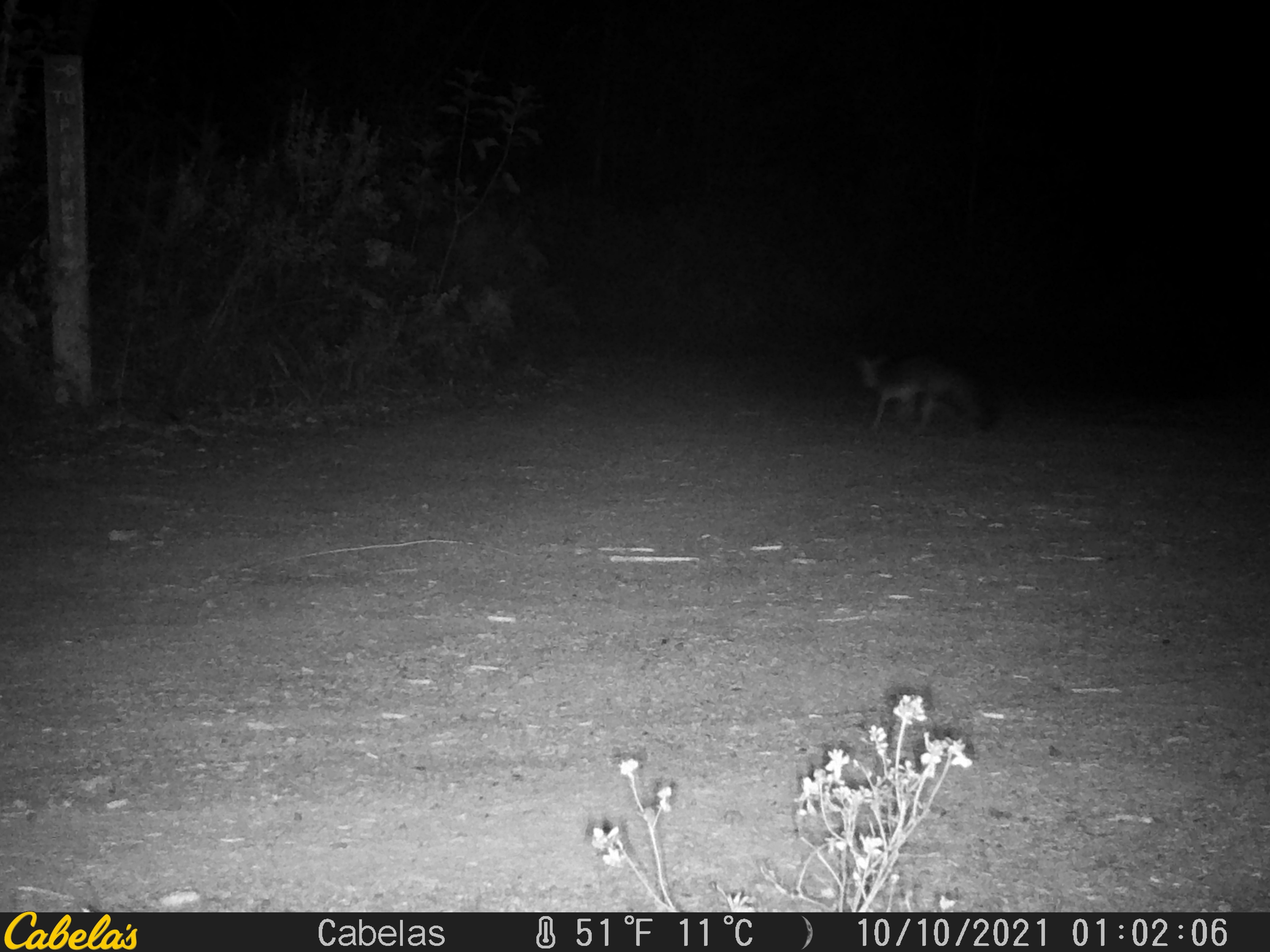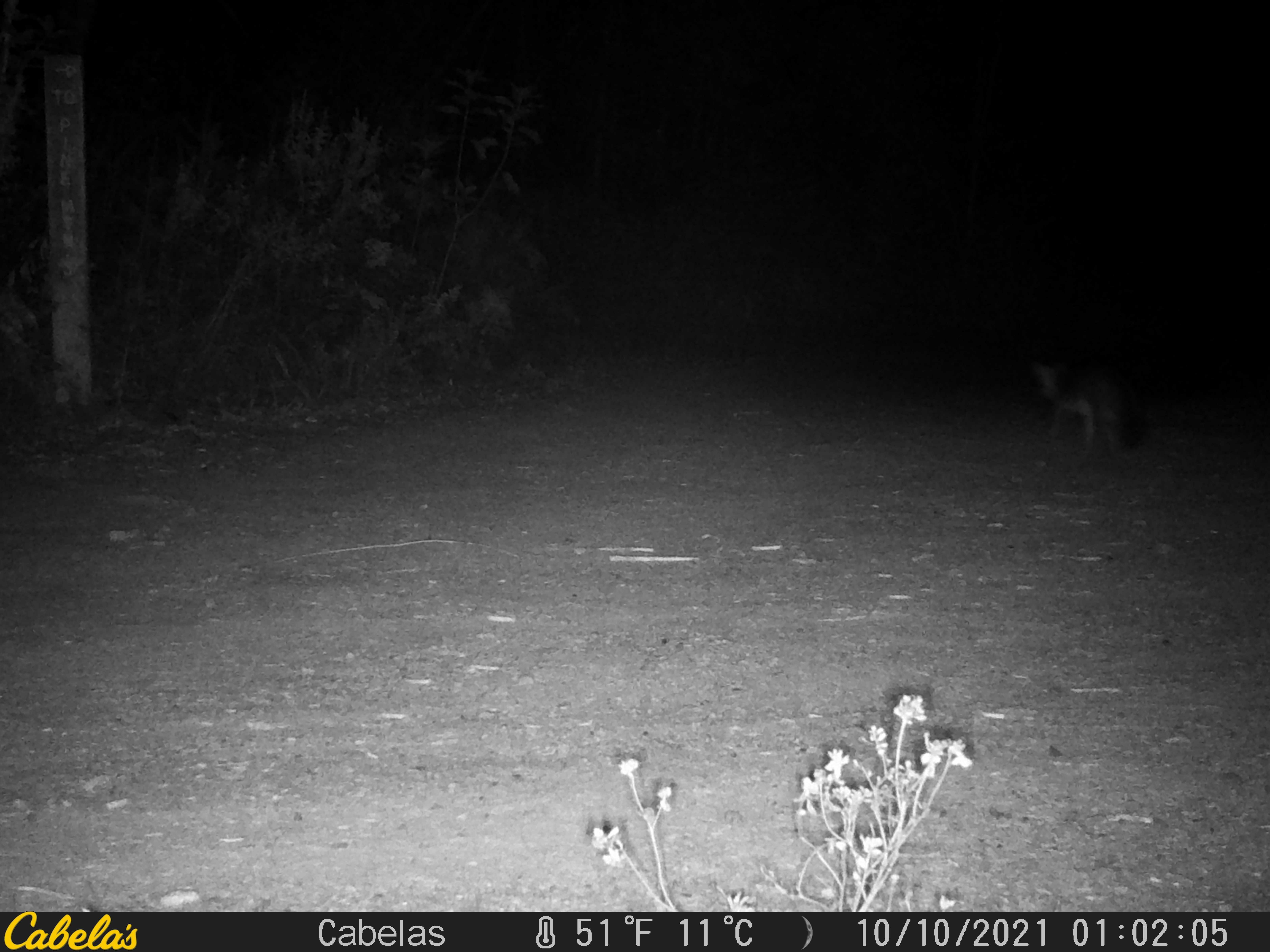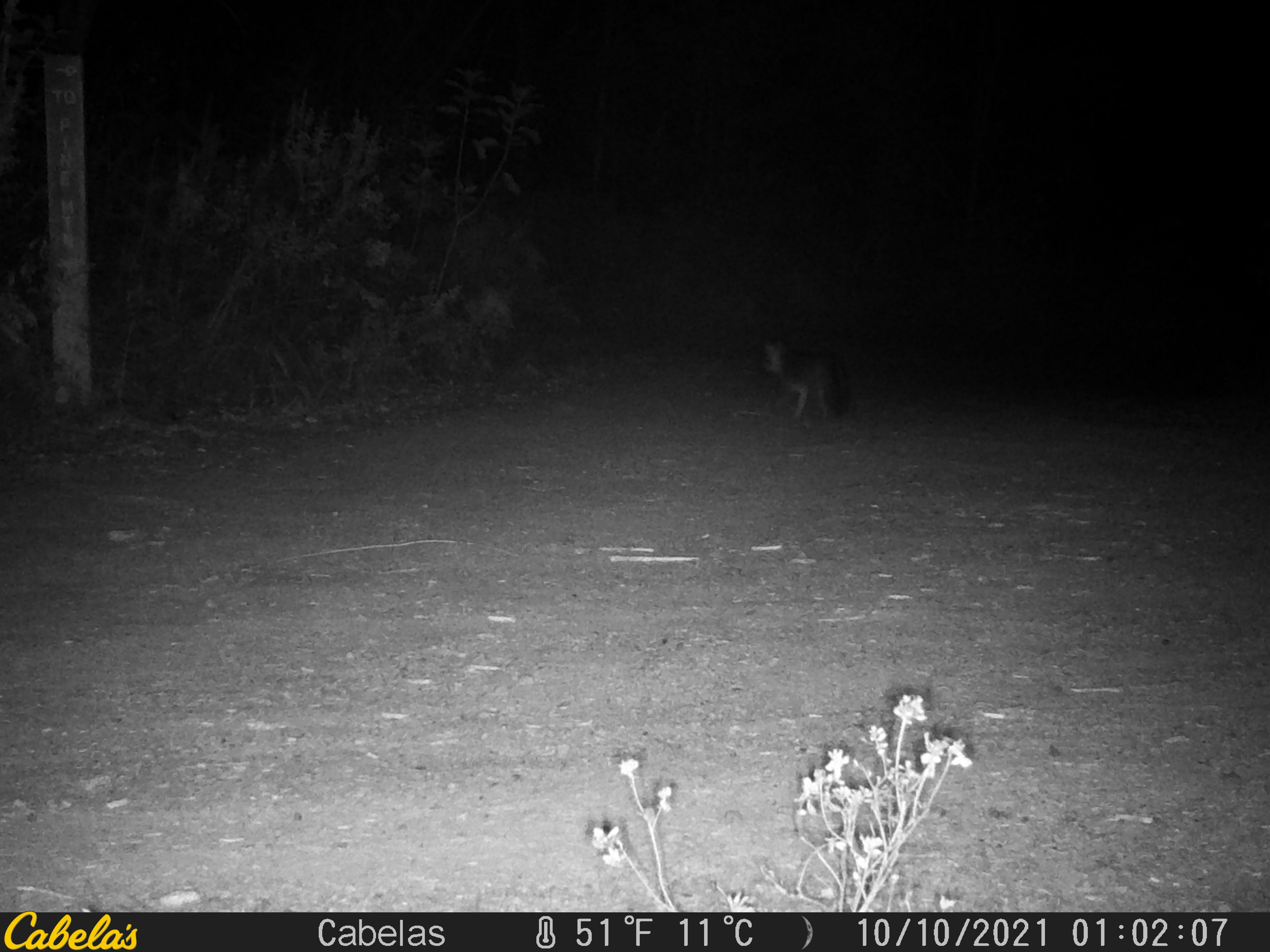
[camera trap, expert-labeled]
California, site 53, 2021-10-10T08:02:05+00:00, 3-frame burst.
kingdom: Animalia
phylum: Chordata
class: Mammalia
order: Carnivora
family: Canidae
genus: Urocyon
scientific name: Urocyon cinereoargenteus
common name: gray fox